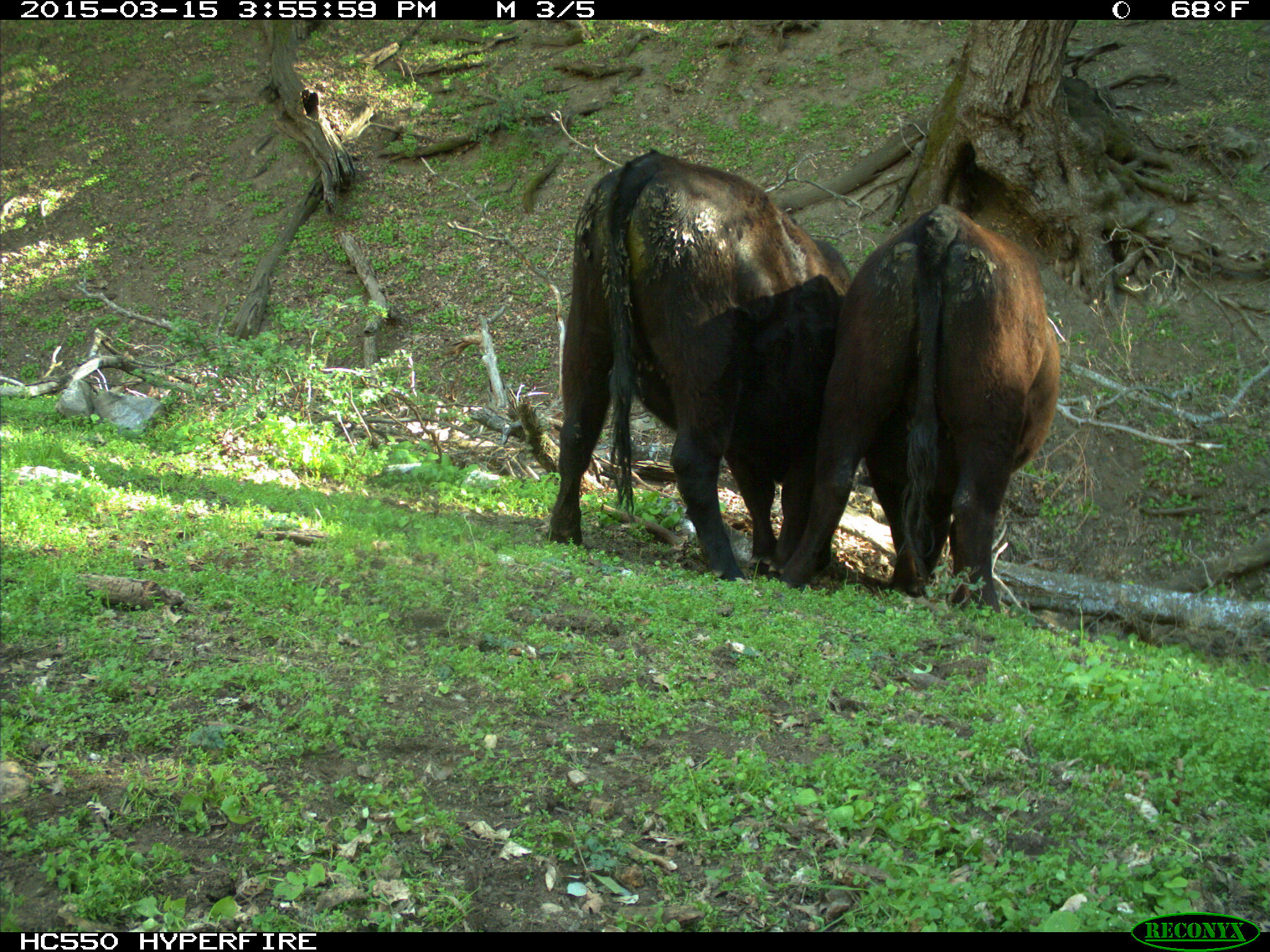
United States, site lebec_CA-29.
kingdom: Animalia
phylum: Chordata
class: Mammalia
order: Artiodactyla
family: Bovidae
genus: Bos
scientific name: Bos taurus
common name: domestic cow